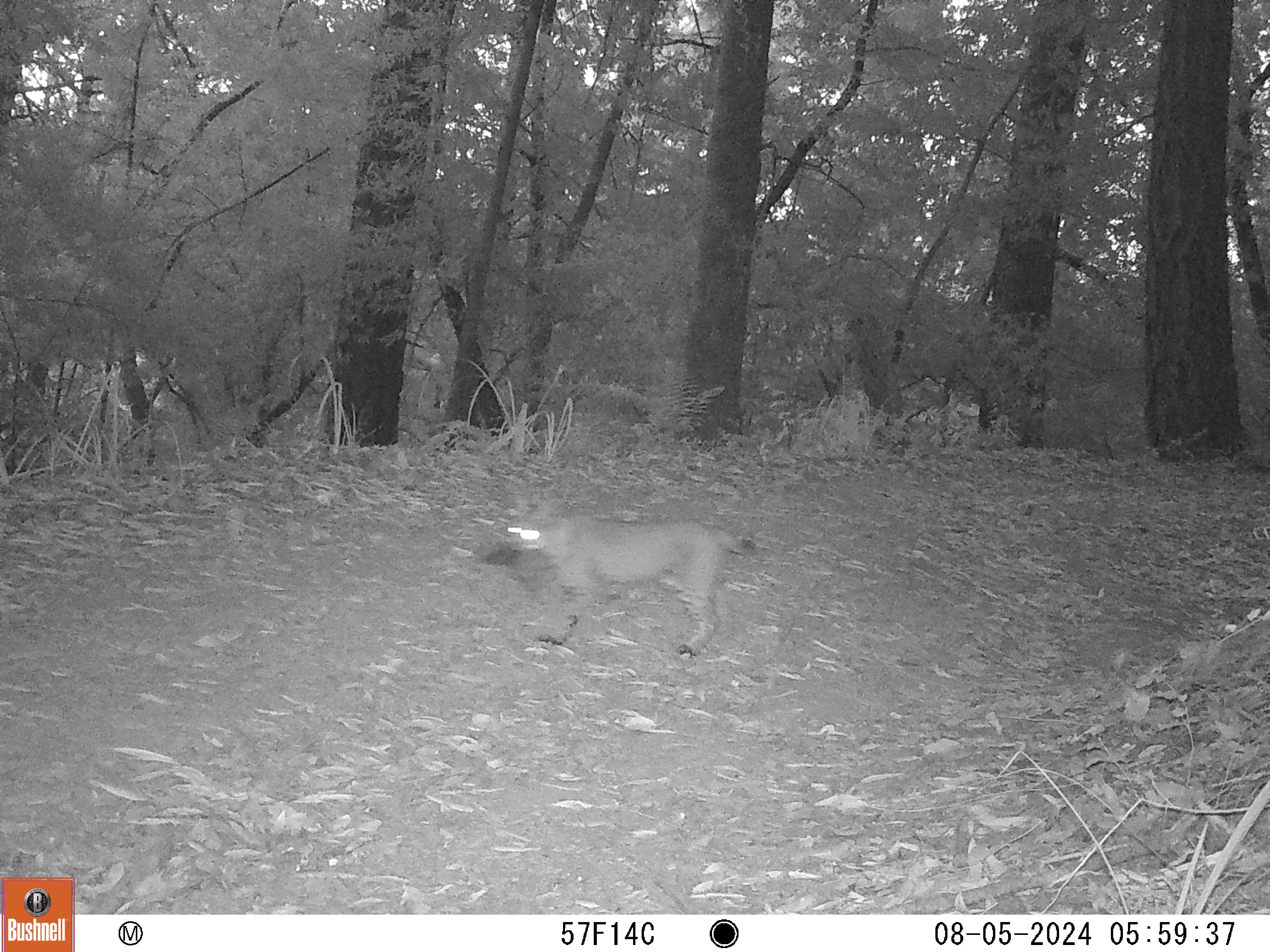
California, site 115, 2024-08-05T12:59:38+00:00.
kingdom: Animalia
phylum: Chordata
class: Mammalia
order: Carnivora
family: Felidae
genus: Lynx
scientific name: Lynx rufus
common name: bobcat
Bobcat (Lynx rufus).